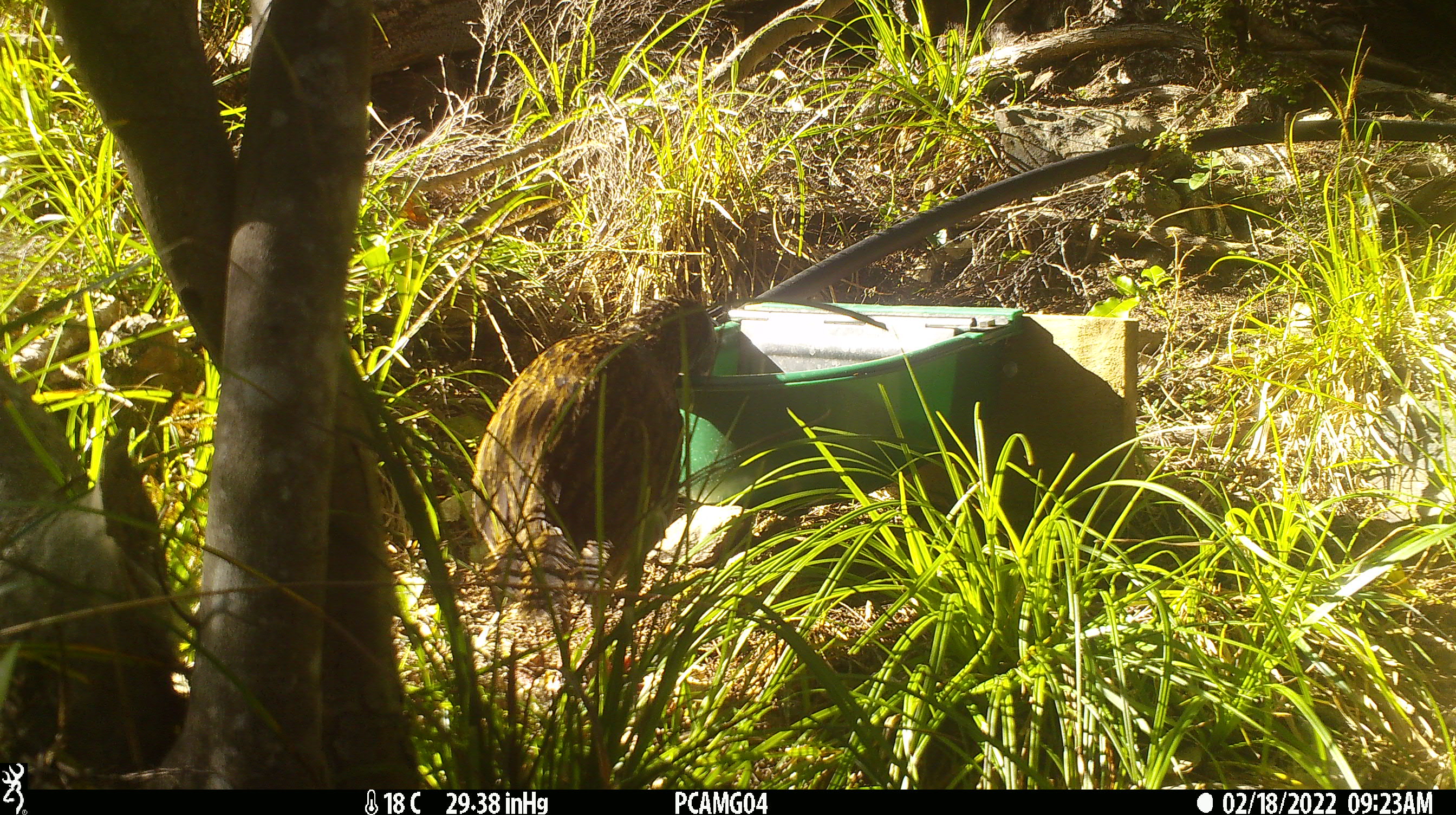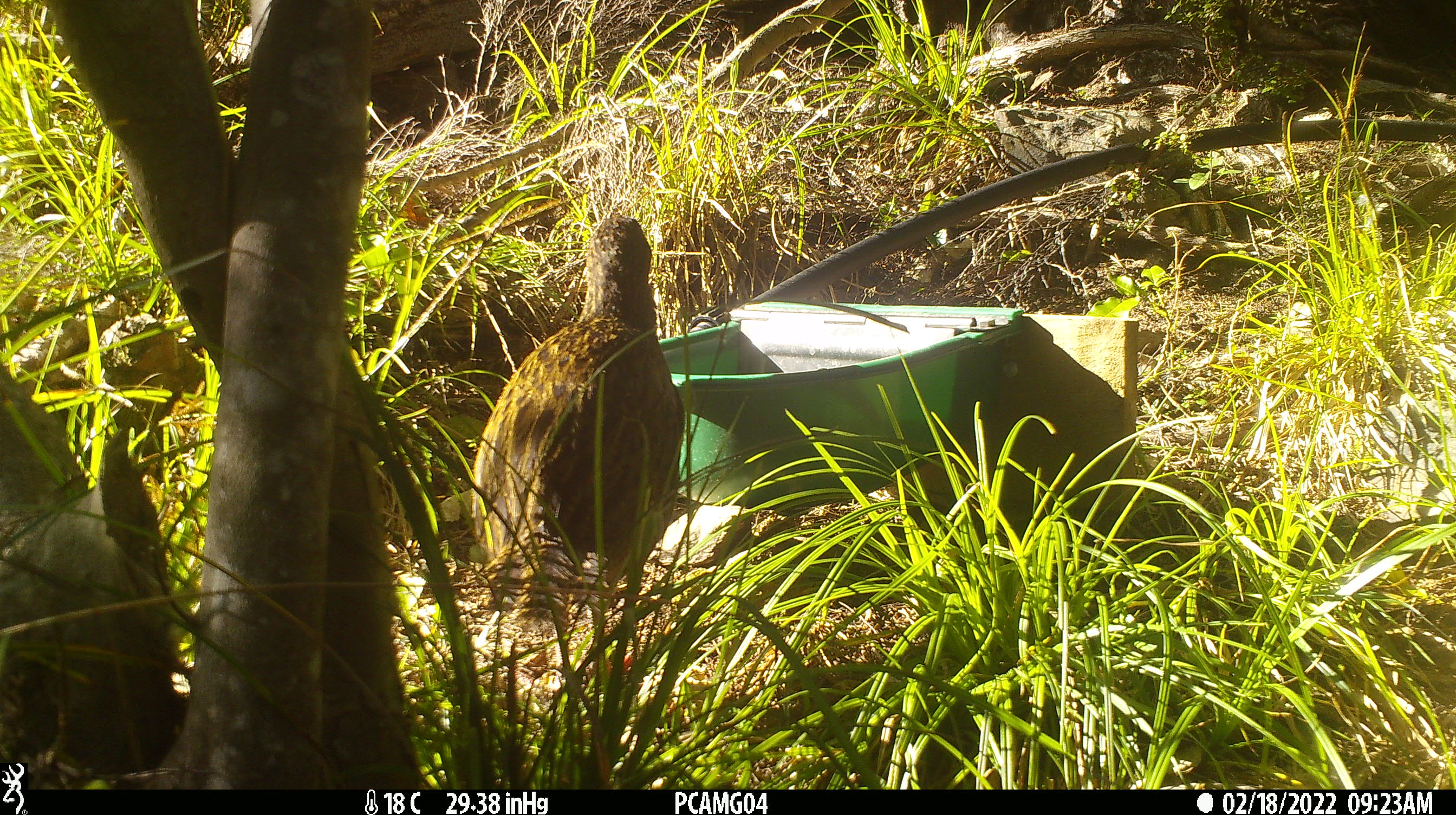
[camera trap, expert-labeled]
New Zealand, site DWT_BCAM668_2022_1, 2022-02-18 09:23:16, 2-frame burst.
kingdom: Animalia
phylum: Chordata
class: Aves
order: Gruiformes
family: Rallidae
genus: Gallirallus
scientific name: Gallirallus australis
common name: weka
Weka (Gallirallus australis).